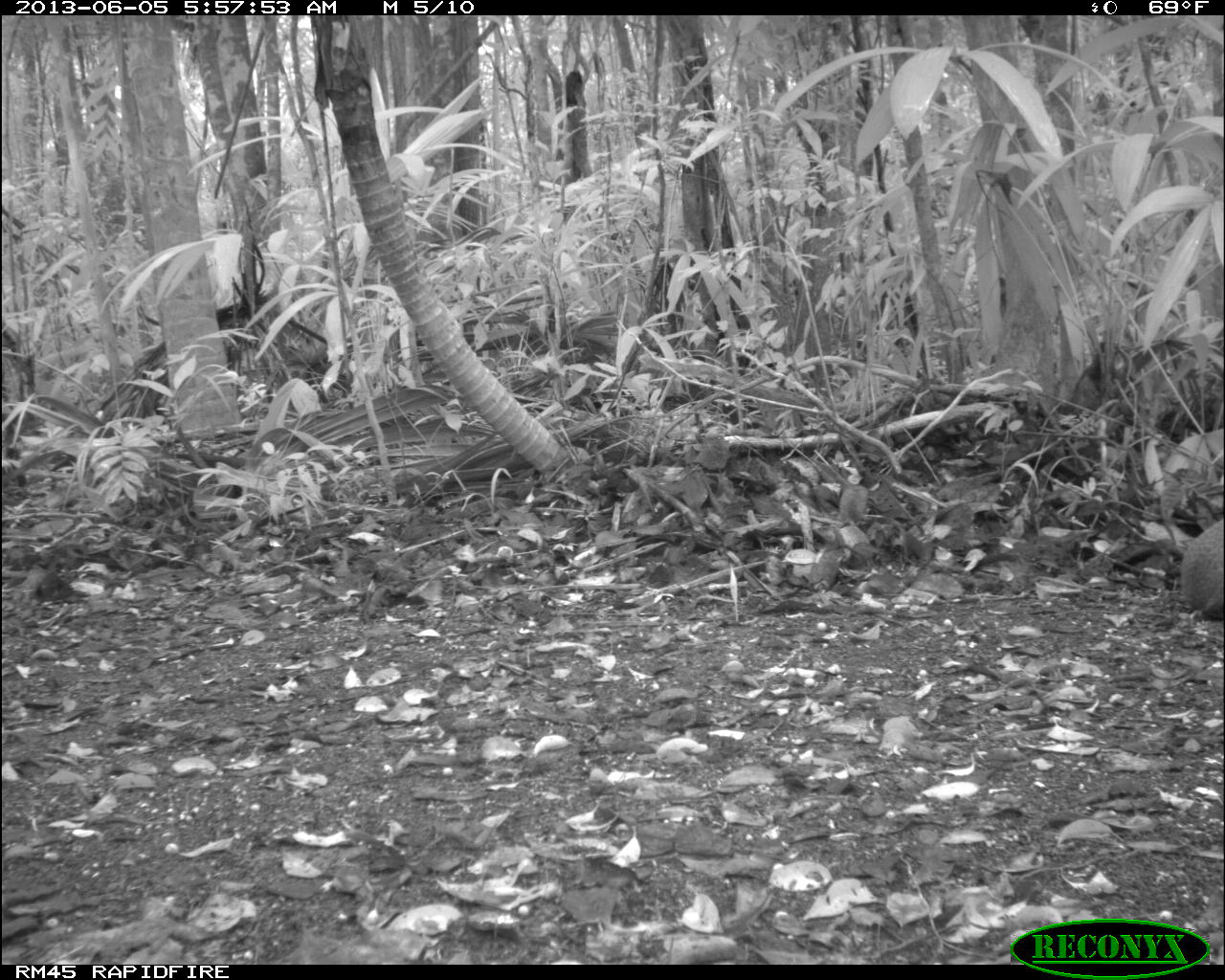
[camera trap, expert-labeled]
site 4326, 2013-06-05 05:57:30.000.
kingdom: Animalia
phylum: Chordata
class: Mammalia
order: Rodentia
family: Dasyproctidae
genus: Dasyprocta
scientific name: Dasyprocta punctata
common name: central american agouti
Dasyprocta punctata (central american agouti), count 1.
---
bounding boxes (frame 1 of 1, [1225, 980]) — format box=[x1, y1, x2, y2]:
dasyprocta punctata: box=[1177, 516, 1224, 623]